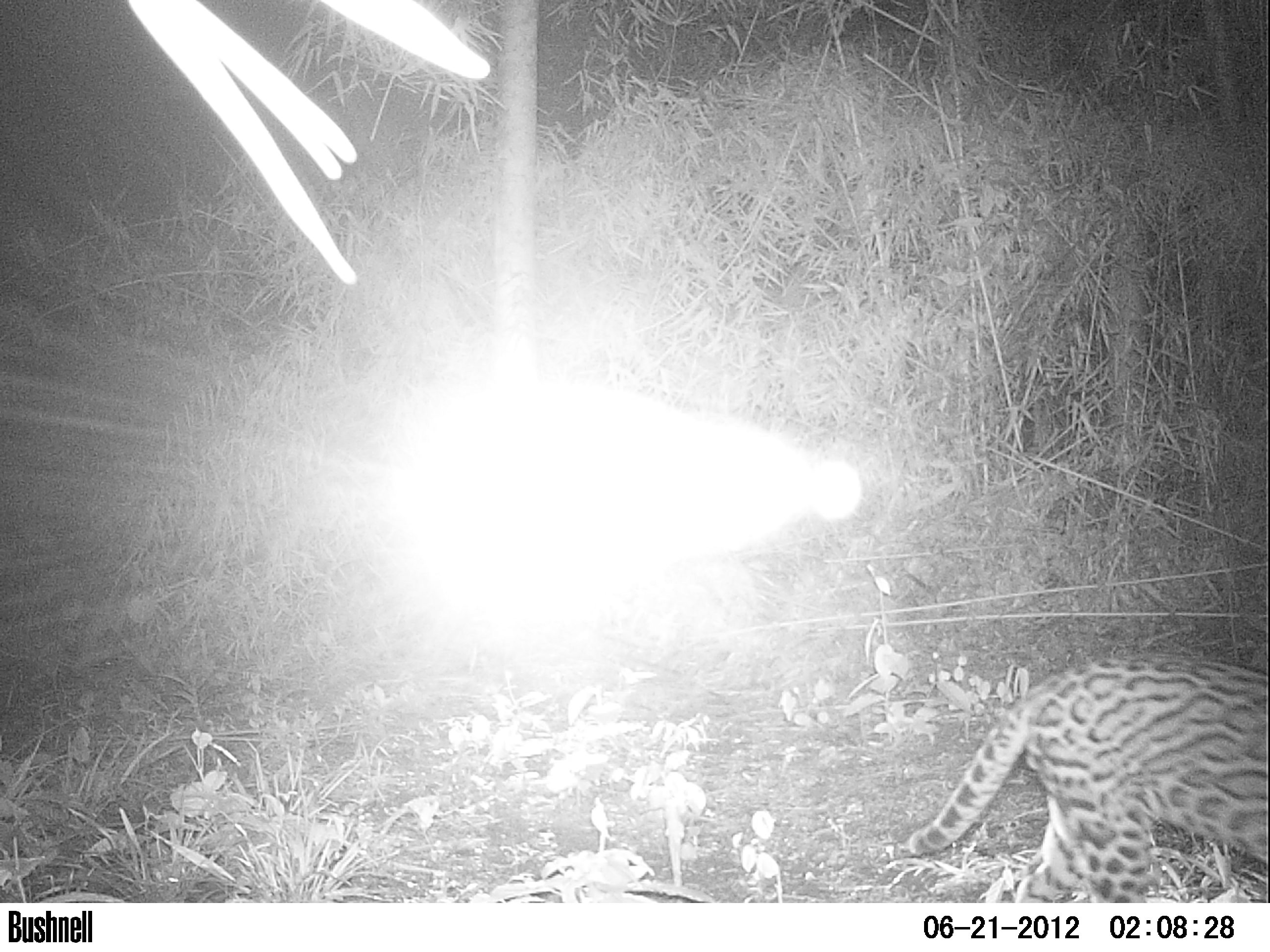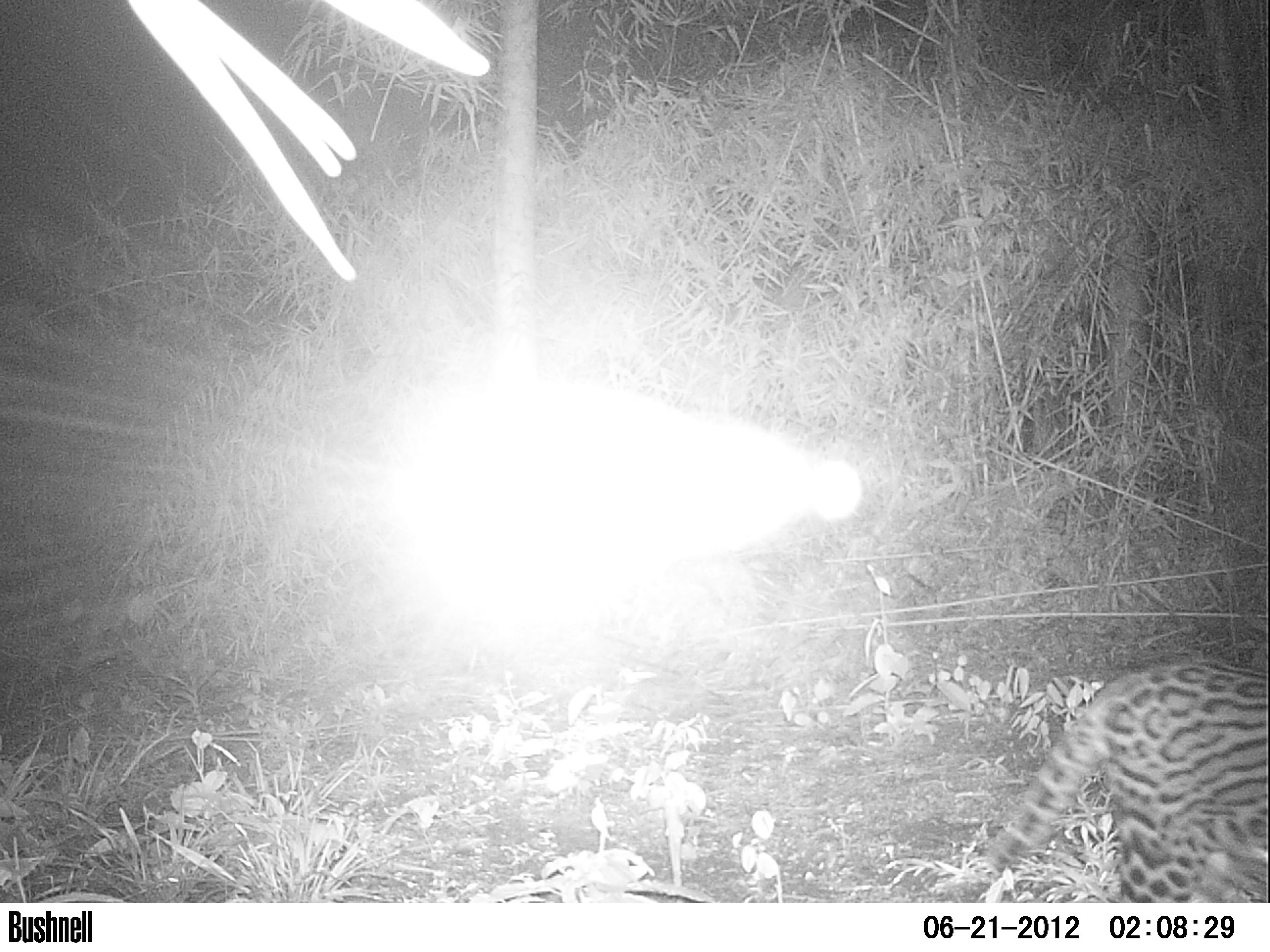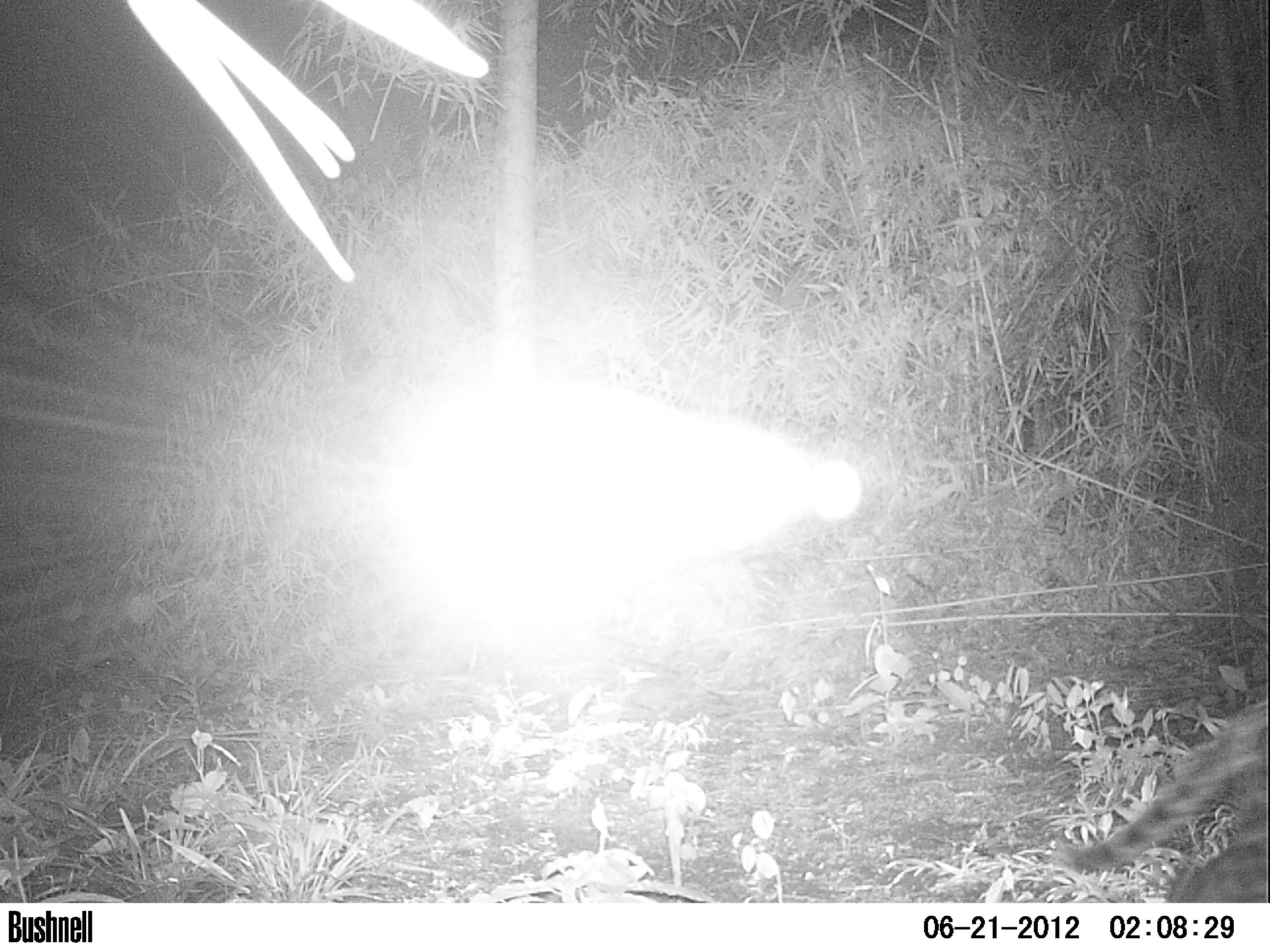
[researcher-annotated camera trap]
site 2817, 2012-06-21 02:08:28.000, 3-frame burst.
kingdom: Animalia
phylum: Chordata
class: Mammalia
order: Carnivora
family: Felidae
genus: Leopardus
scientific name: Leopardus pardalis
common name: ocelot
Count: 1.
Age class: adult.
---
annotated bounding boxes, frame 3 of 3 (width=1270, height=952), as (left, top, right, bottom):
leopardus pardalis: (1052, 699, 1267, 902)